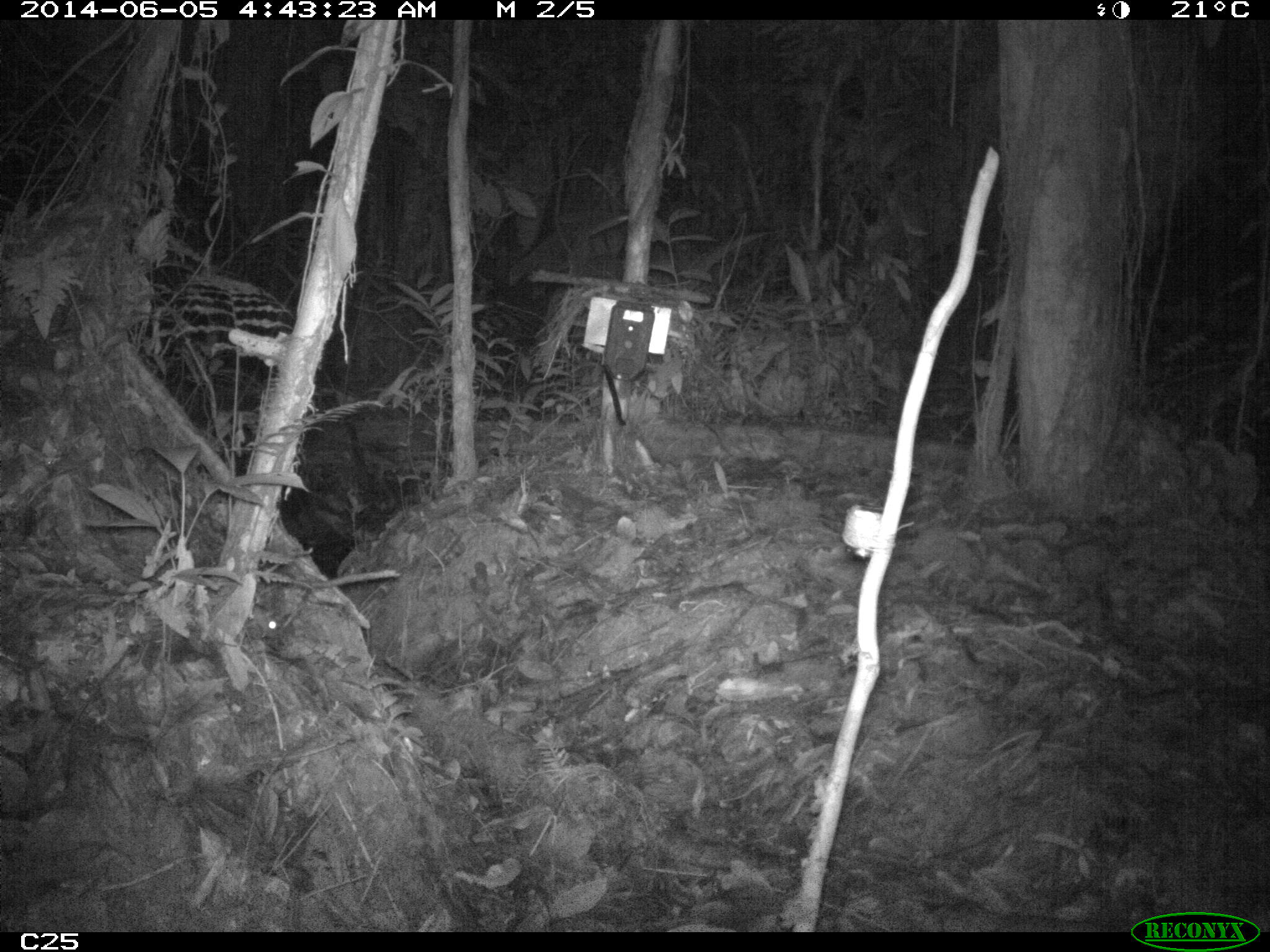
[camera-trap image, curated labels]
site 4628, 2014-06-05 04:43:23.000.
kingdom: Animalia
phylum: Chordata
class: Mammalia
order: Rodentia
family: Muridae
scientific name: Muridae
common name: mice, rats, and gerbils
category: unknown mouse or rat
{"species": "unknown mouse or rat (mice, rats, and gerbils) (Muridae)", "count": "1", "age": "adult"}